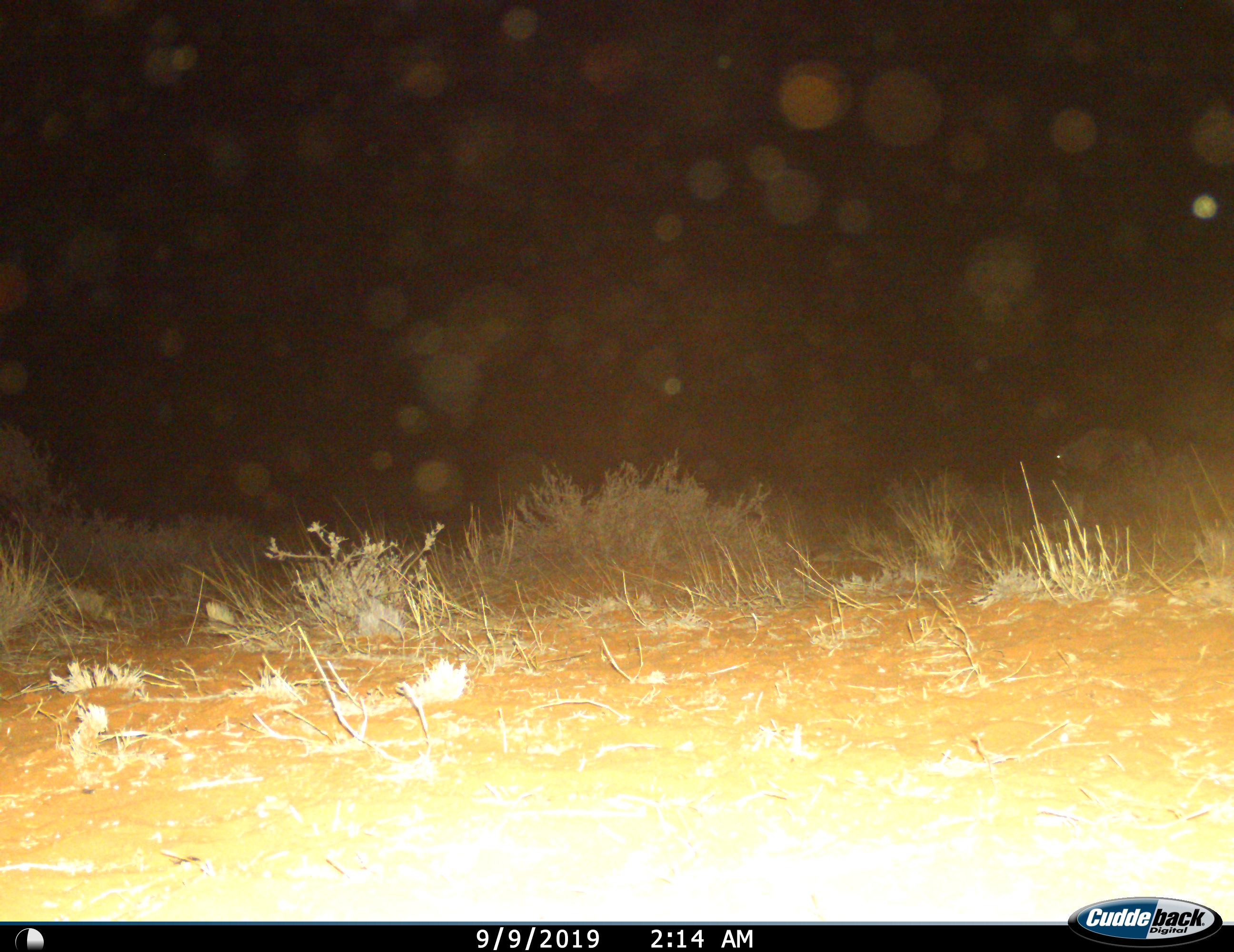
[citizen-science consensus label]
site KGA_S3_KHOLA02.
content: unidentified animal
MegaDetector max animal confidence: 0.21